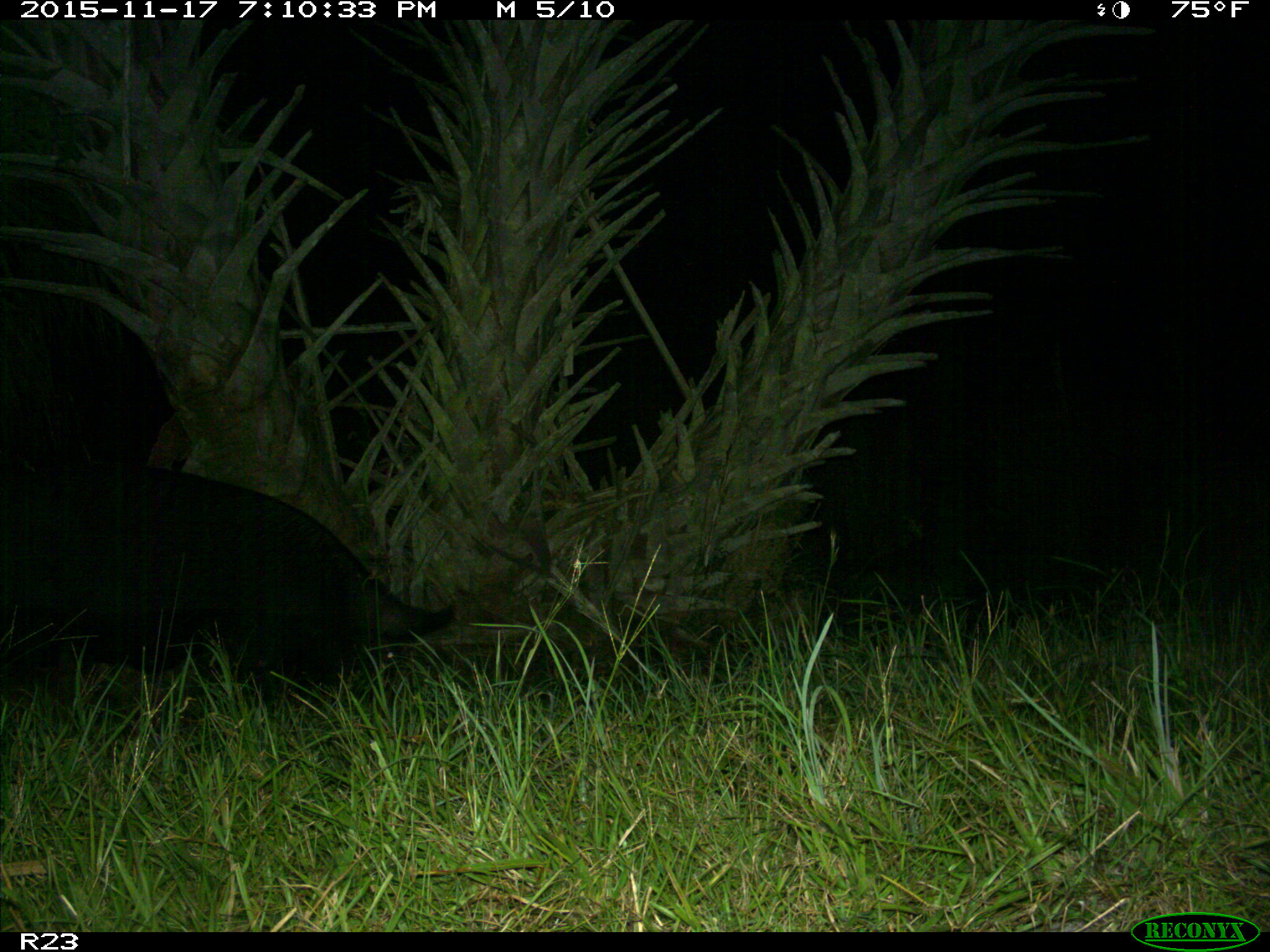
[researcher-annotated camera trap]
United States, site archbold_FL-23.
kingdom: Animalia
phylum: Chordata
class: Mammalia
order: Artiodactyla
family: Suidae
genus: Sus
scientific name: Sus scrofa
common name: wild boar